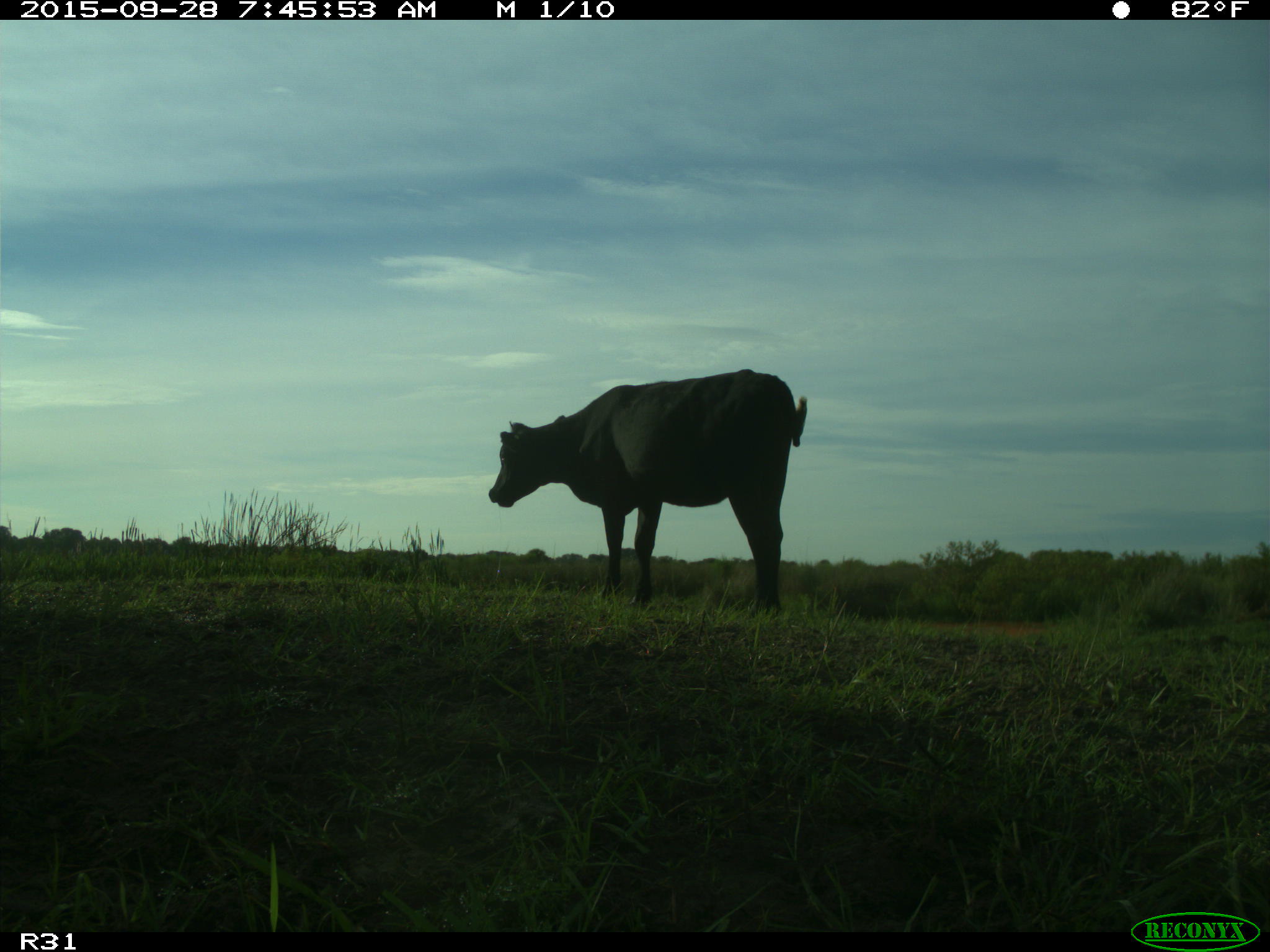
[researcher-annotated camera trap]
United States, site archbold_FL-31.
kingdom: Animalia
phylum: Chordata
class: Mammalia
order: Artiodactyla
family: Bovidae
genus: Bos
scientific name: Bos taurus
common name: domestic cow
Bos taurus (domestic cow).